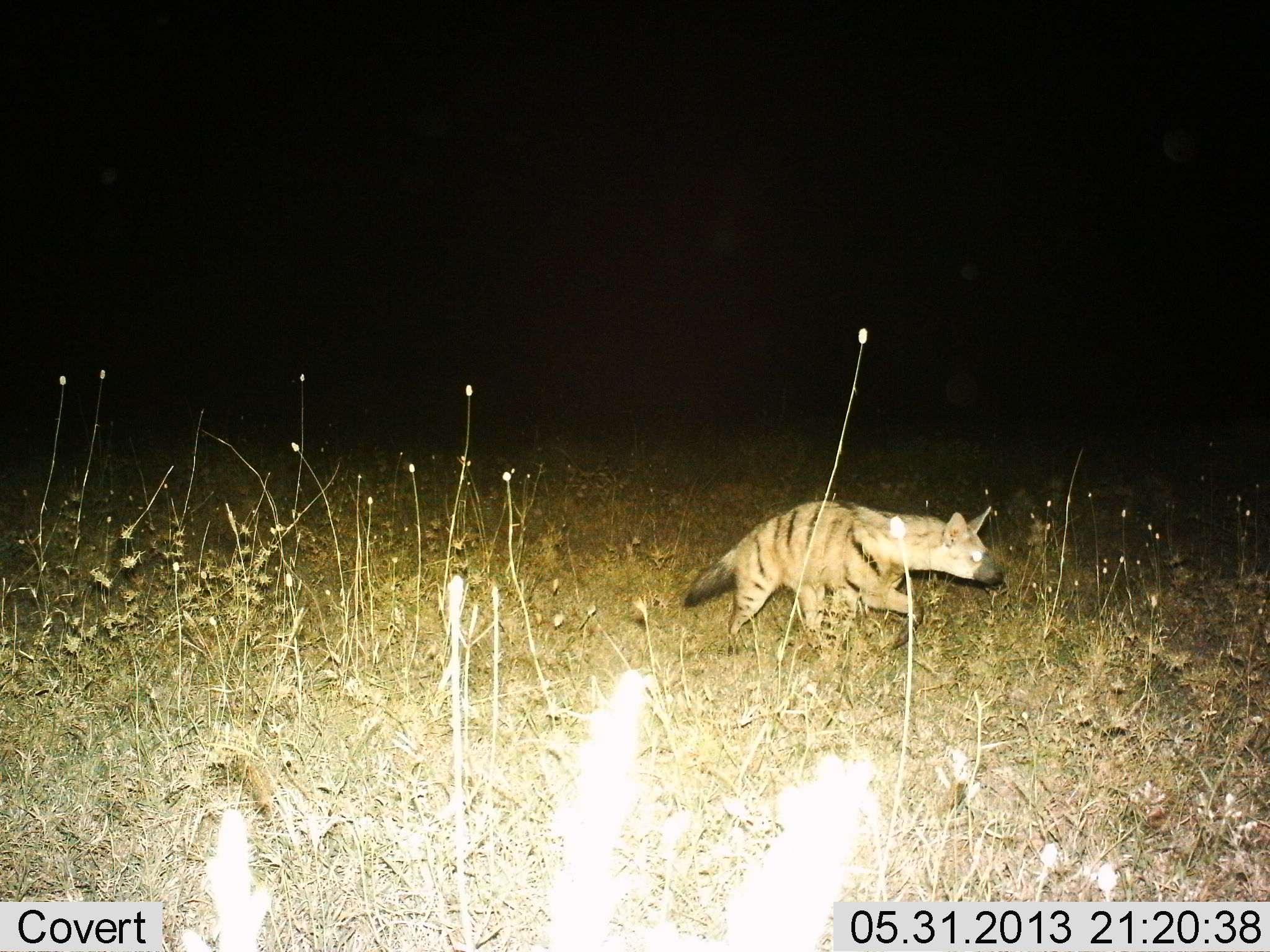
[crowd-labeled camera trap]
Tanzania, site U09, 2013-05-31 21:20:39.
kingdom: Animalia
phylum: Chordata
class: Mammalia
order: Carnivora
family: Hyaenidae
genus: Proteles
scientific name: Proteles cristatus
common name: aardwolf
Aardwolf (Proteles cristatus), count 1. Behavior (volunteer vote fractions): standing 5%, resting 0%, moving 95%, interacting 0%. Young present (vote fraction): 0%. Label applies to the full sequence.